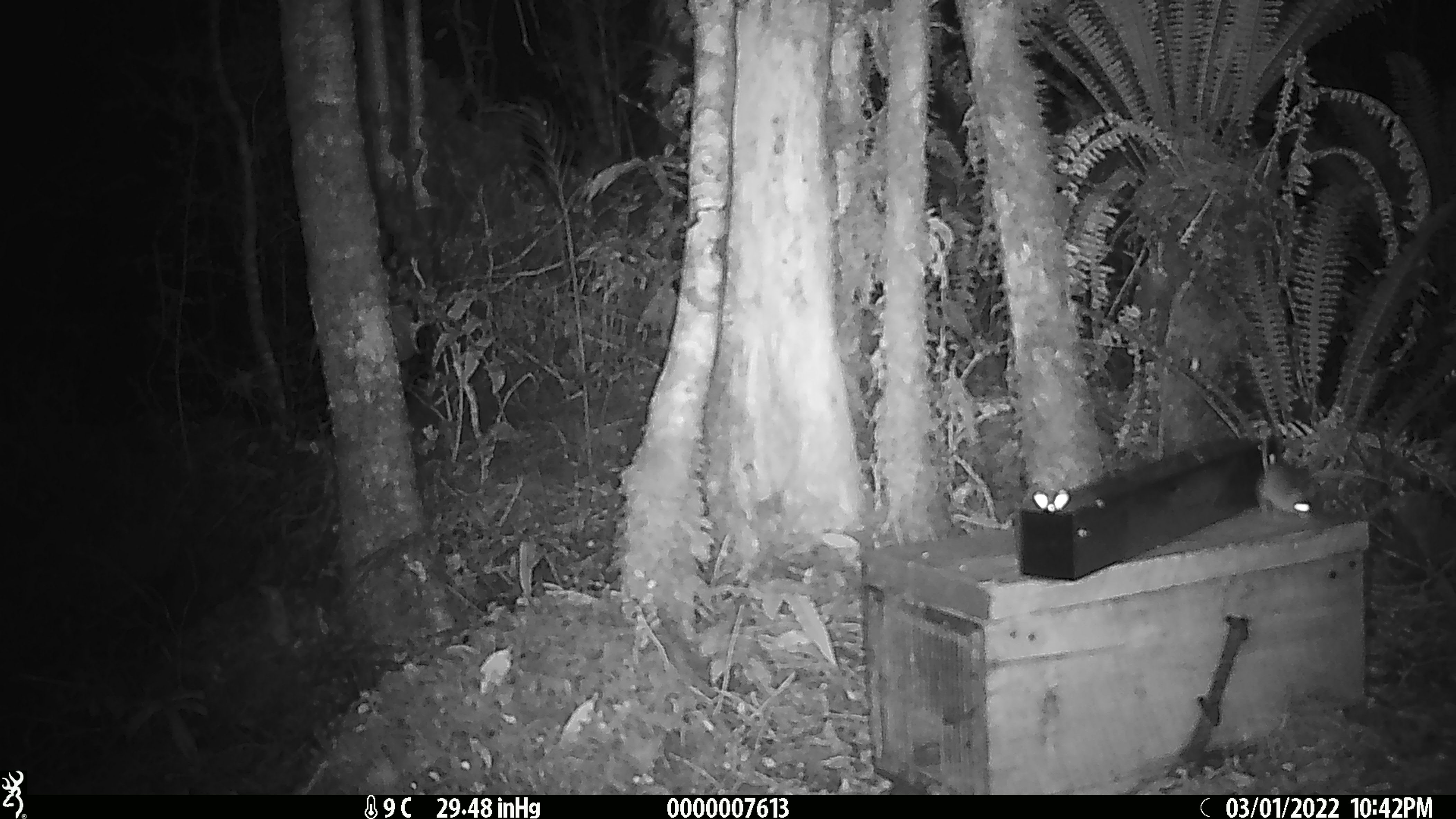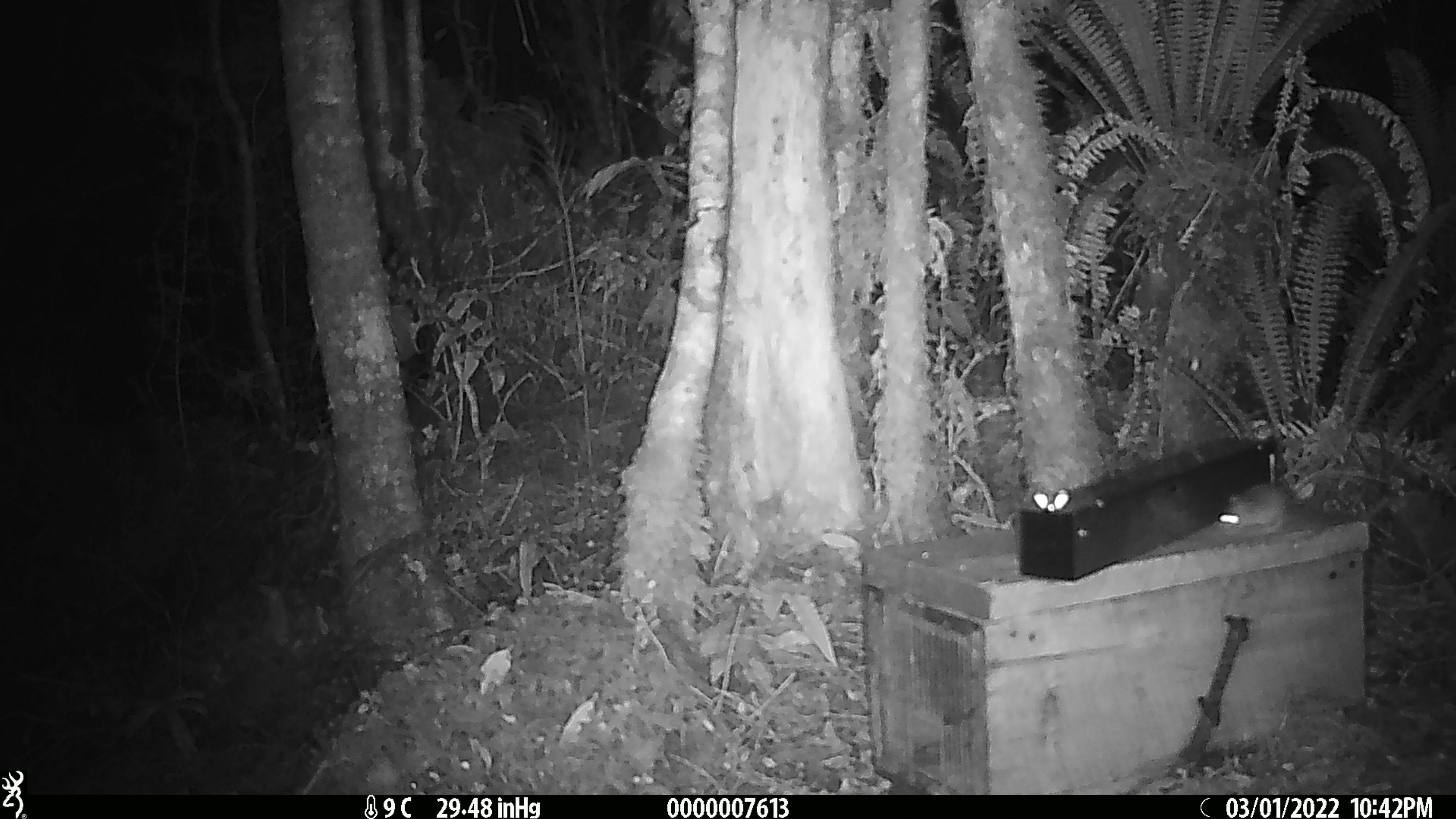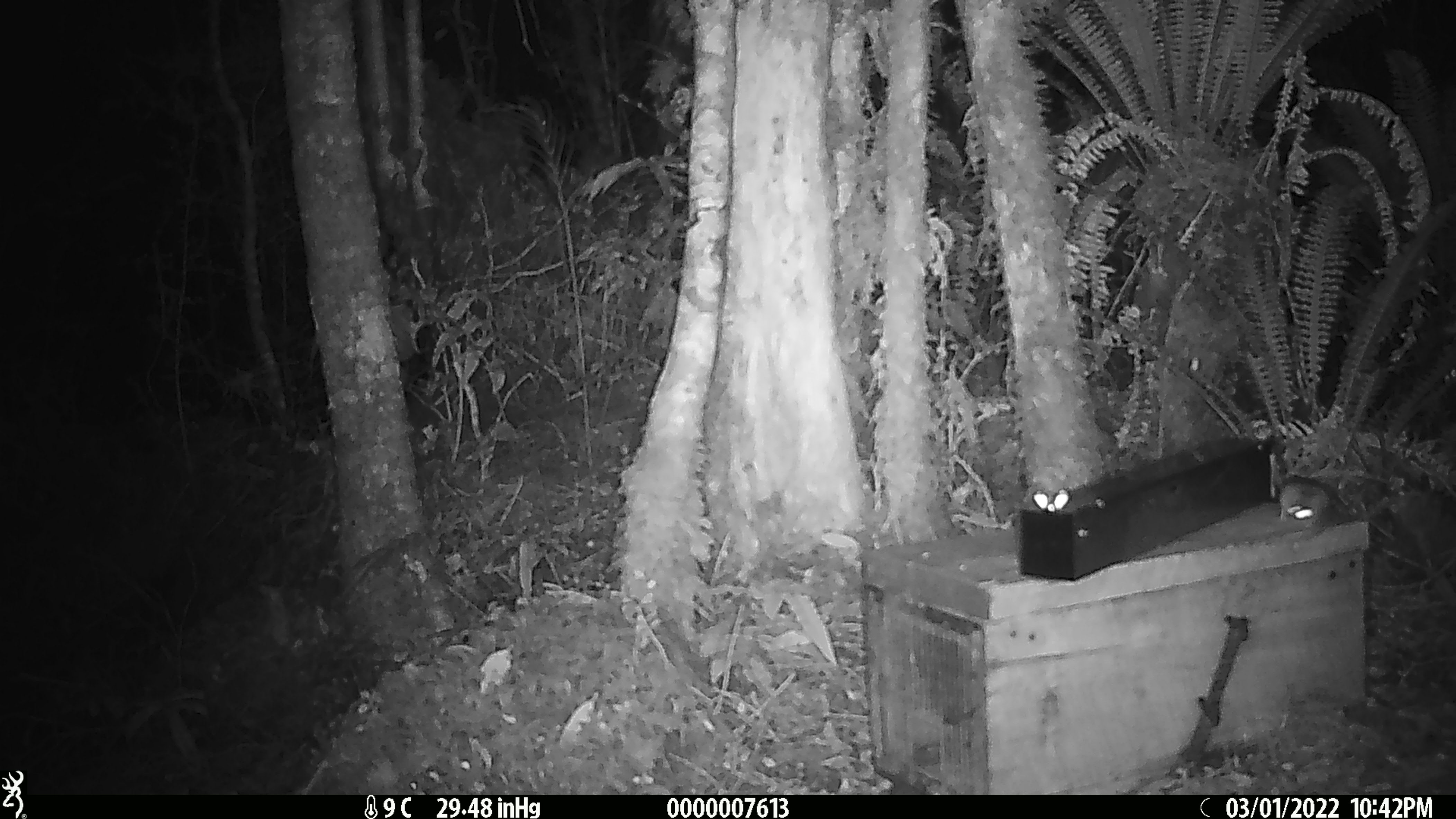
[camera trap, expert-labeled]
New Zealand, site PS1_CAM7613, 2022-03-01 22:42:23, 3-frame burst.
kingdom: Animalia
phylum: Chordata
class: Mammalia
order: Rodentia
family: Muridae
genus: Mus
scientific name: Mus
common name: mouse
Mouse (Mus).